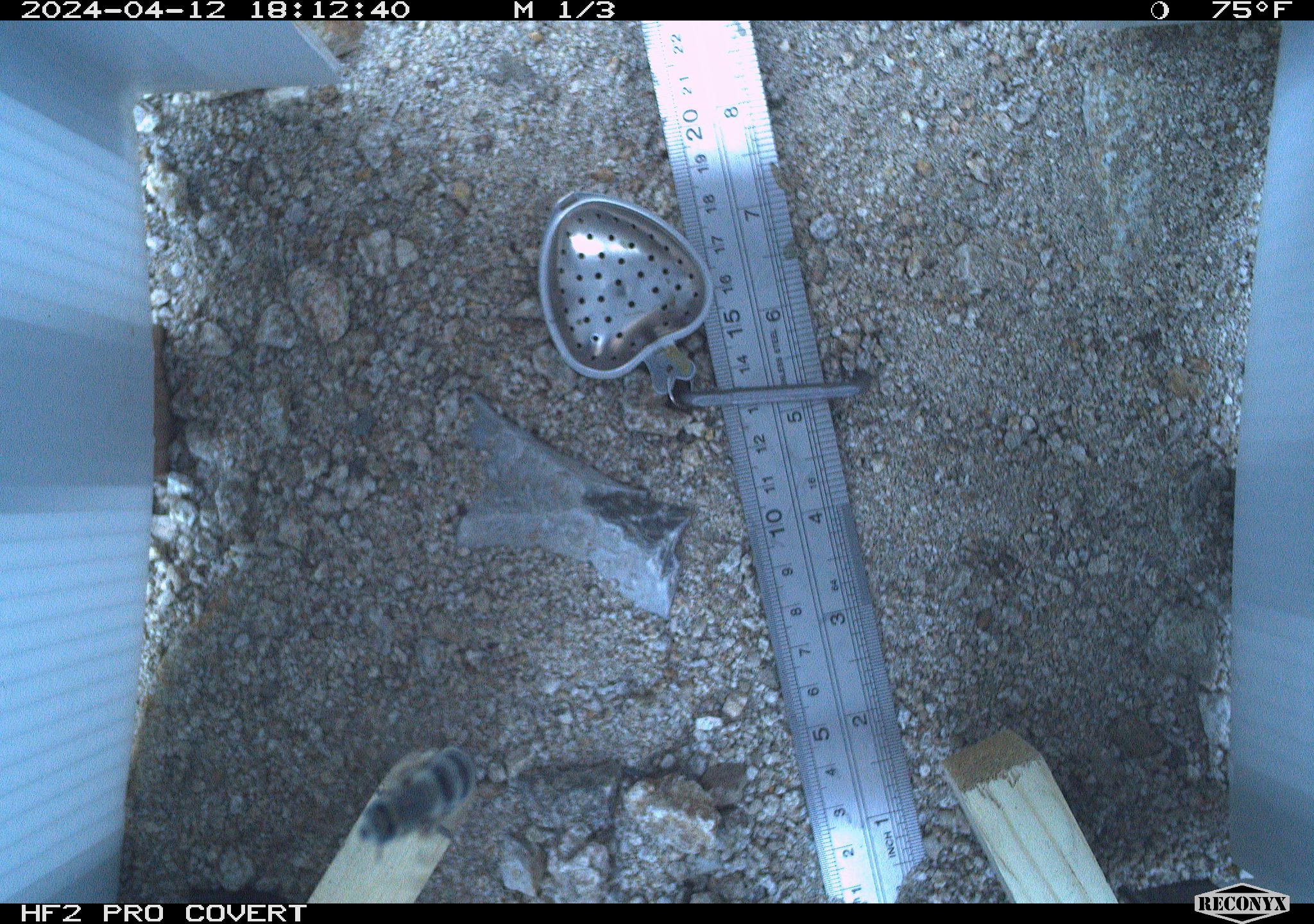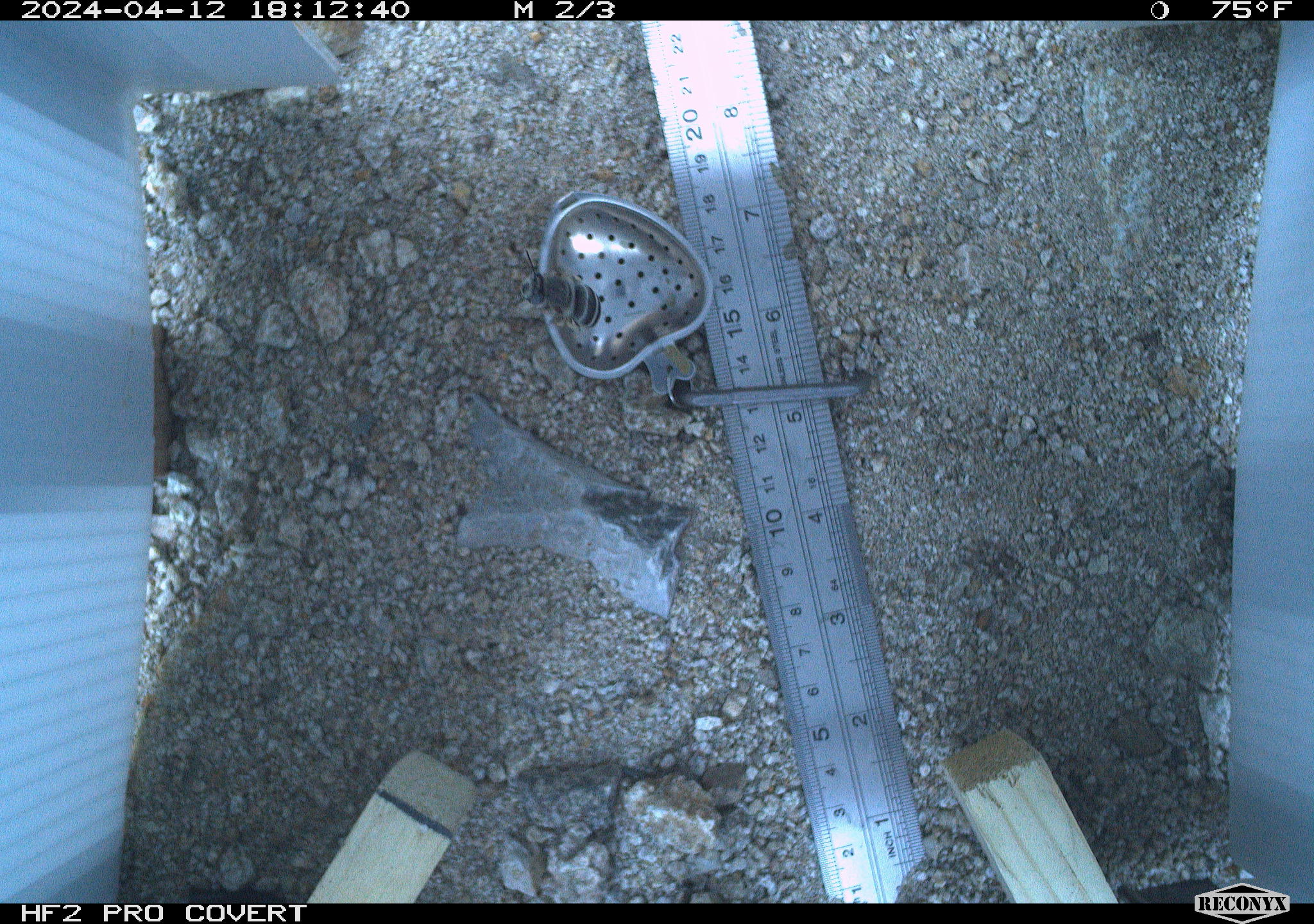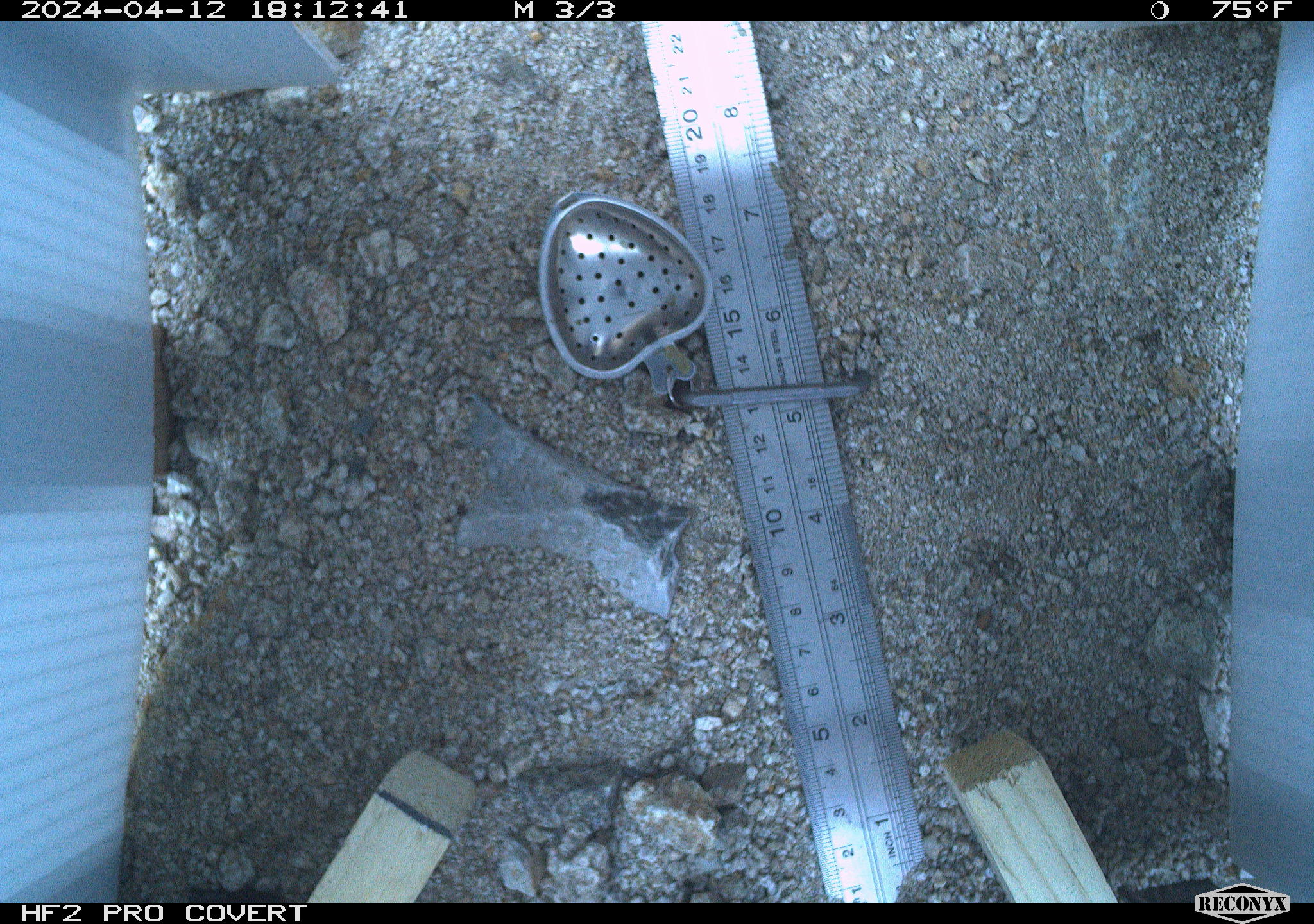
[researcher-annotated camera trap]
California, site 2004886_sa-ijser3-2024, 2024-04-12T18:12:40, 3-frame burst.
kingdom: Animalia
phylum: Arthropoda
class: Insecta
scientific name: Insecta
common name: insect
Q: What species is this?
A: Insect (Insecta).